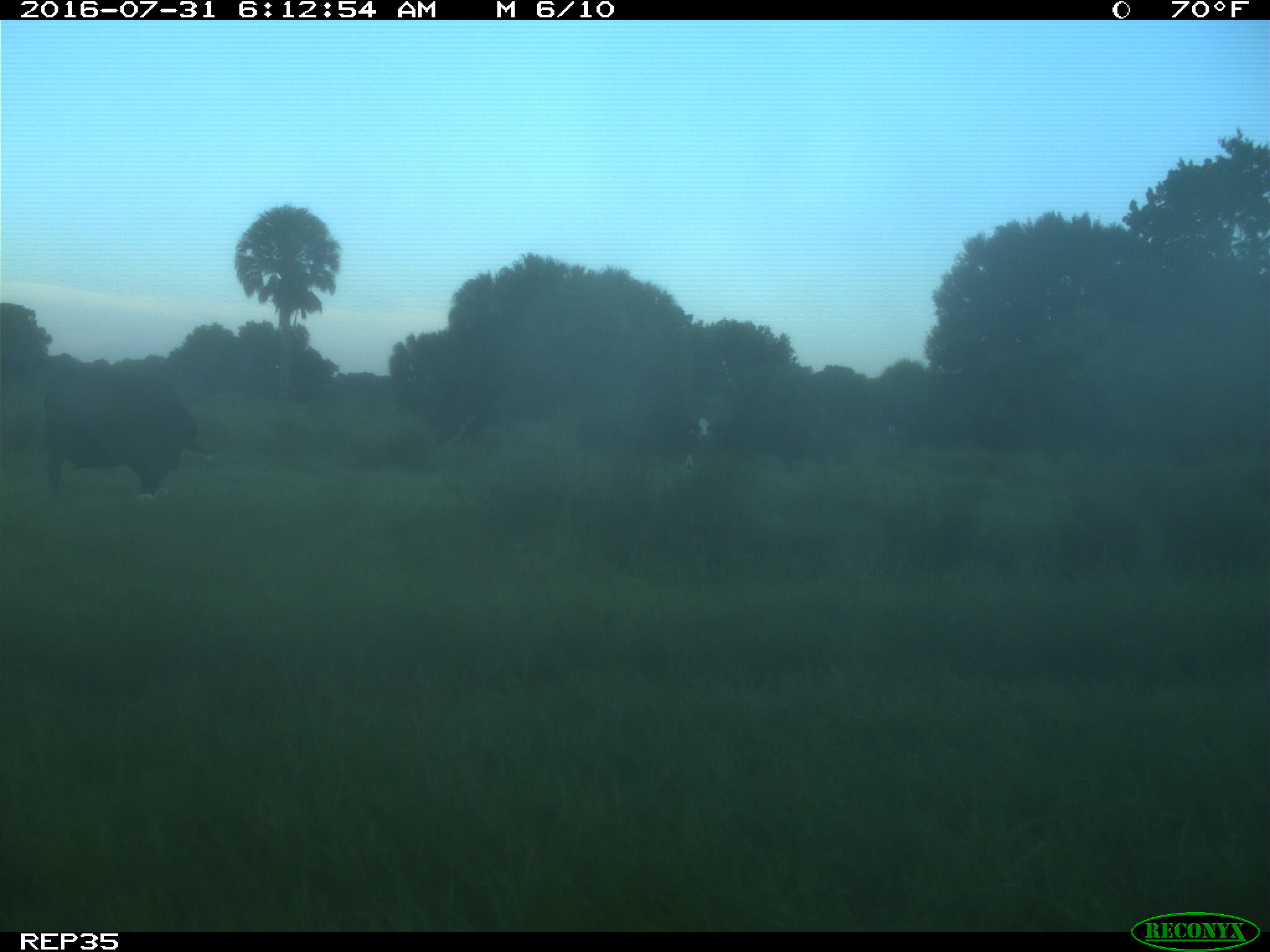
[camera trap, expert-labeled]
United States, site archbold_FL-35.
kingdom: Animalia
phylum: Chordata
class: Mammalia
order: Artiodactyla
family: Bovidae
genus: Bos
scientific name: Bos taurus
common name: domestic cow